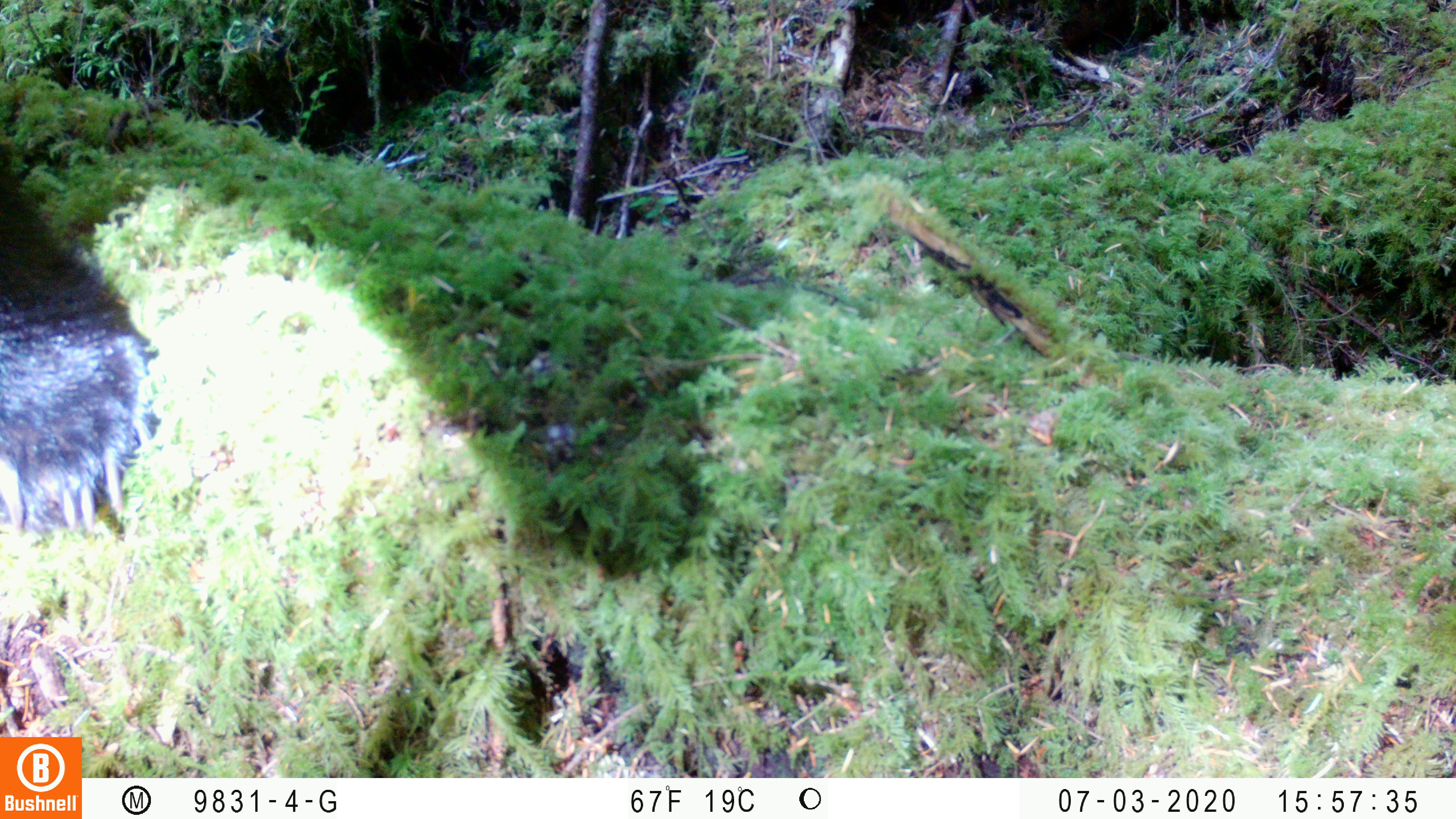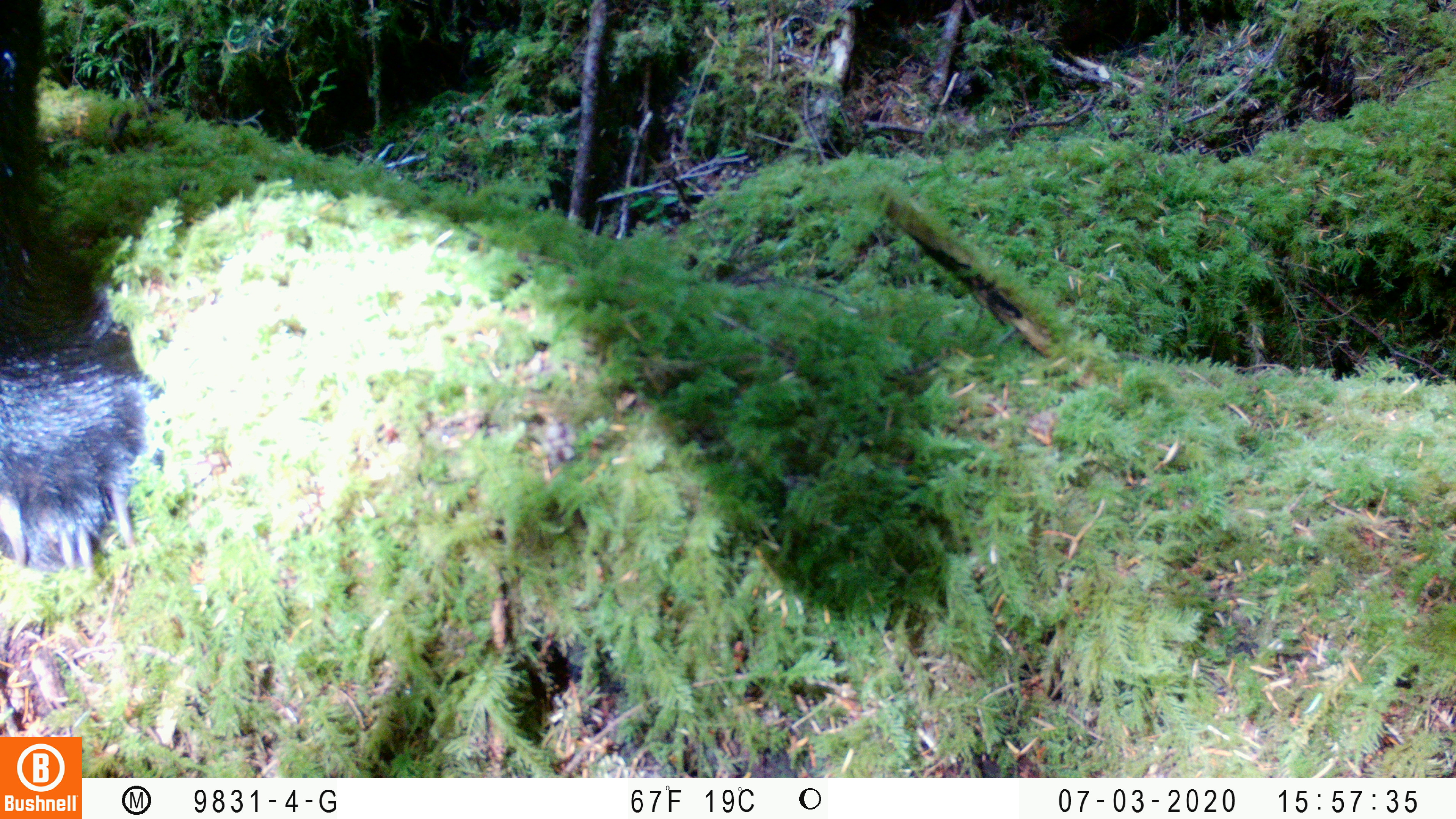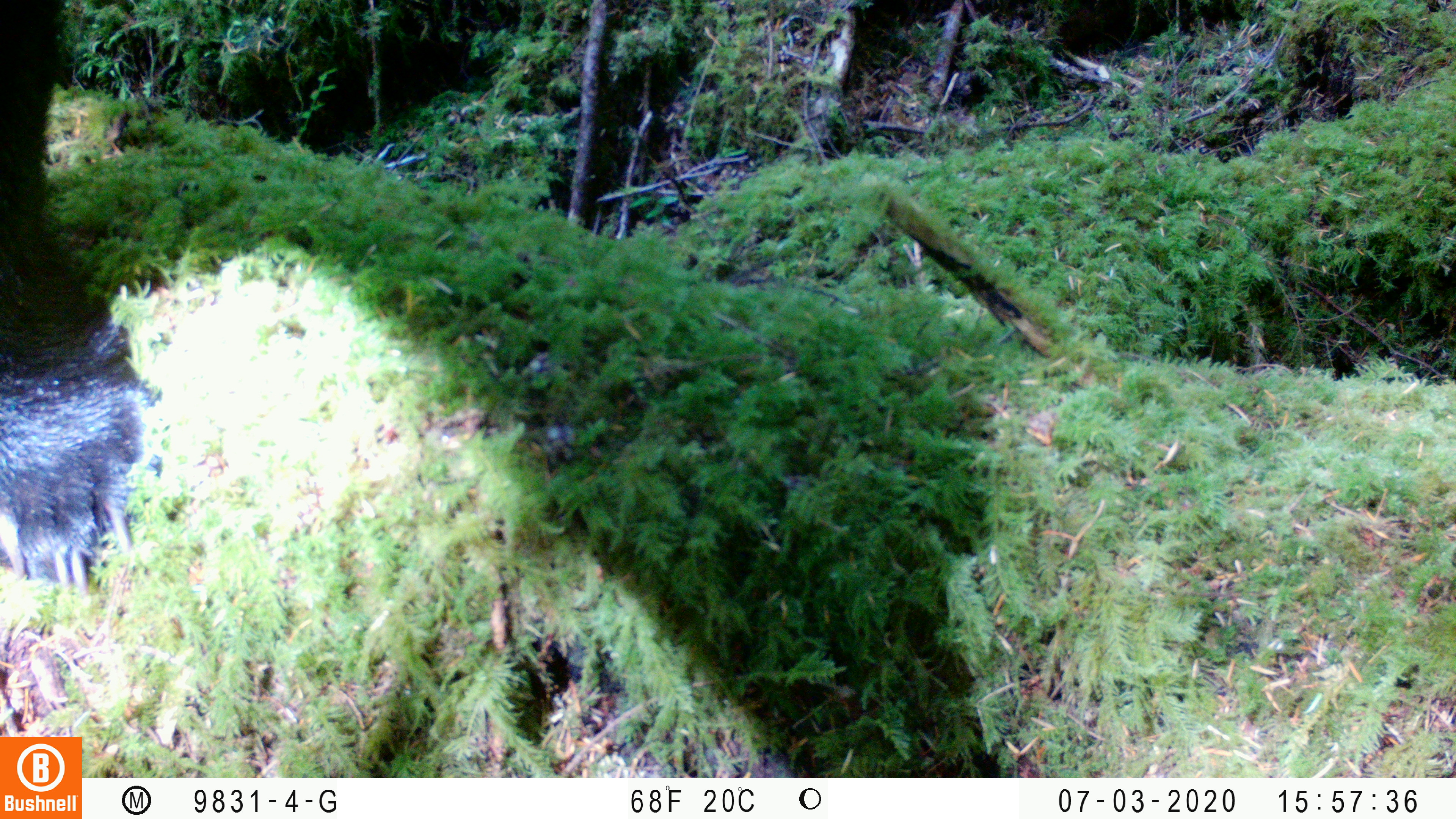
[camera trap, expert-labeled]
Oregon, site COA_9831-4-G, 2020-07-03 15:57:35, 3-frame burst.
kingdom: Animalia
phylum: Chordata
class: Mammalia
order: Carnivora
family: Ursidae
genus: Ursus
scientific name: Ursus americanus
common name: american black bear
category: black bear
Black bear (american black bear) (Ursus americanus).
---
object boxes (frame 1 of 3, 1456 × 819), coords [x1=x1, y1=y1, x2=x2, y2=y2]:
black bear: [x1=3, y1=199, x2=165, y2=540]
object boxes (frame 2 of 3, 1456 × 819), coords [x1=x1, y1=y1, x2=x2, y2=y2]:
black bear: [x1=2, y1=216, x2=155, y2=567]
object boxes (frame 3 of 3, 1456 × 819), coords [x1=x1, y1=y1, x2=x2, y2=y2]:
black bear: [x1=0, y1=0, x2=159, y2=579]